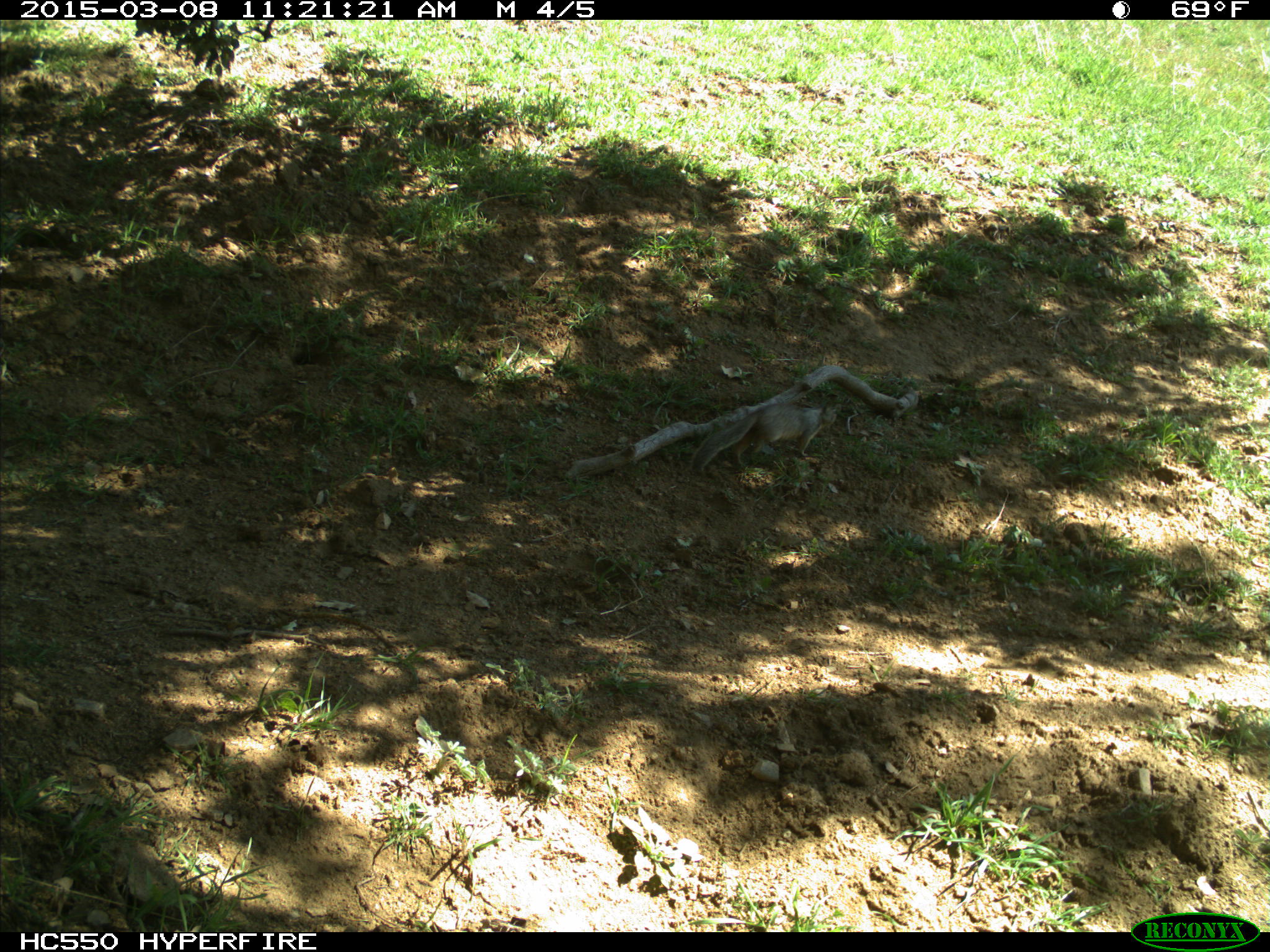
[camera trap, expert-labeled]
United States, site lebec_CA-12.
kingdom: Animalia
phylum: Chordata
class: Mammalia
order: Rodentia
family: Sciuridae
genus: Otospermophilus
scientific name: Otospermophilus beecheyi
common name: california ground squirrel